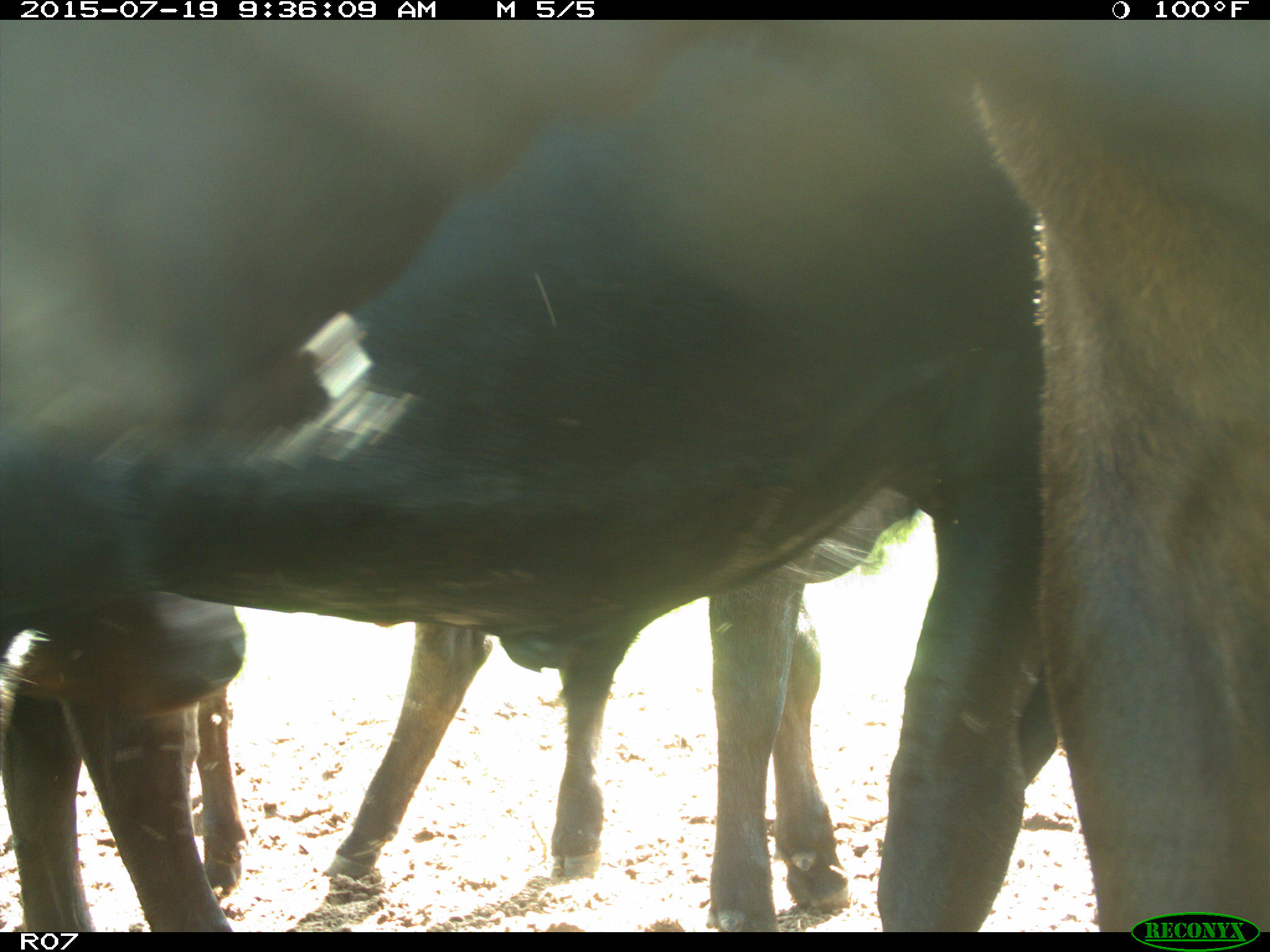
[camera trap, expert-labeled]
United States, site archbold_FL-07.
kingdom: Animalia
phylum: Chordata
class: Mammalia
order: Artiodactyla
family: Bovidae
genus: Bos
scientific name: Bos taurus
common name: domestic cow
Bos taurus (domestic cow).